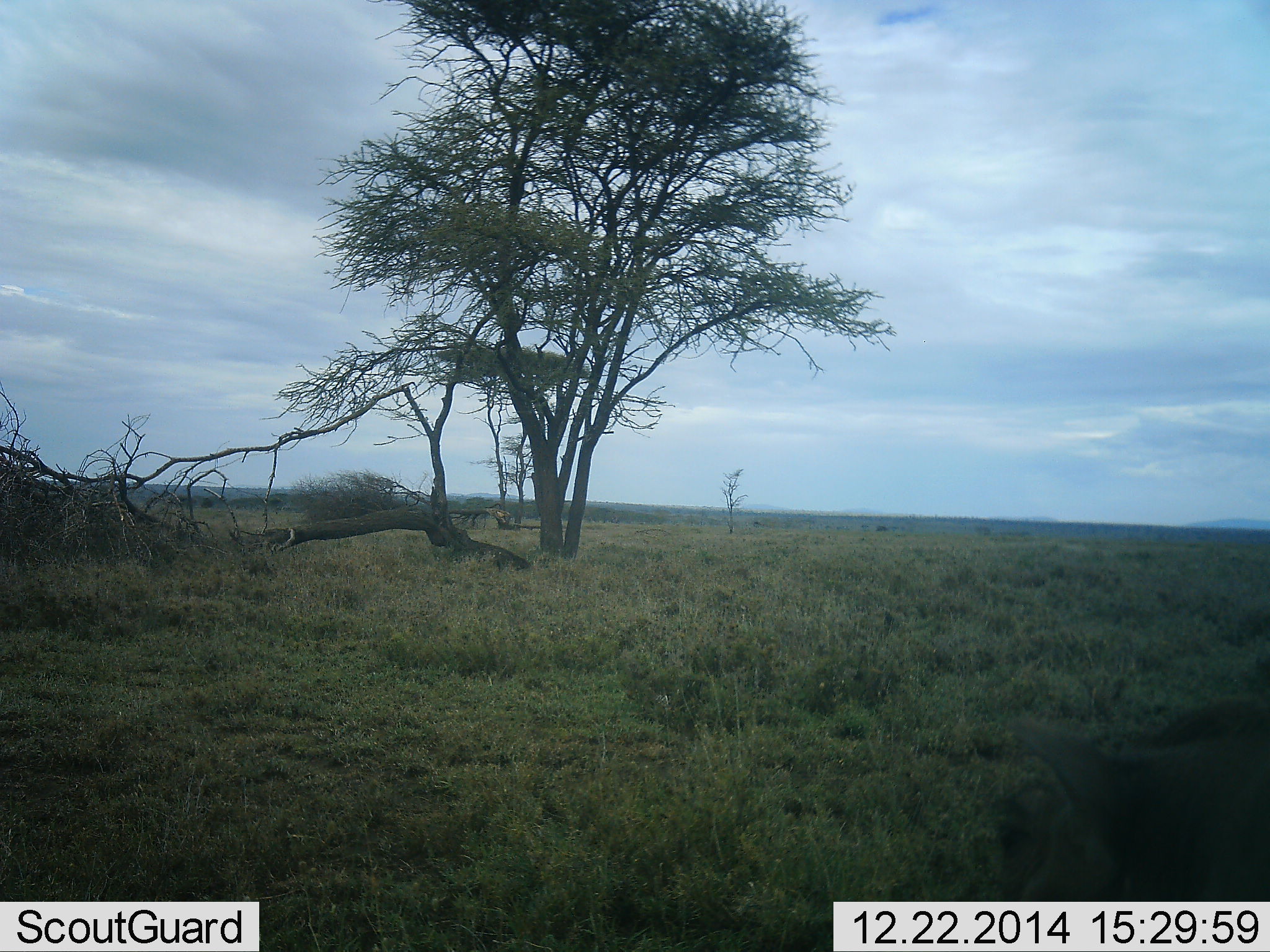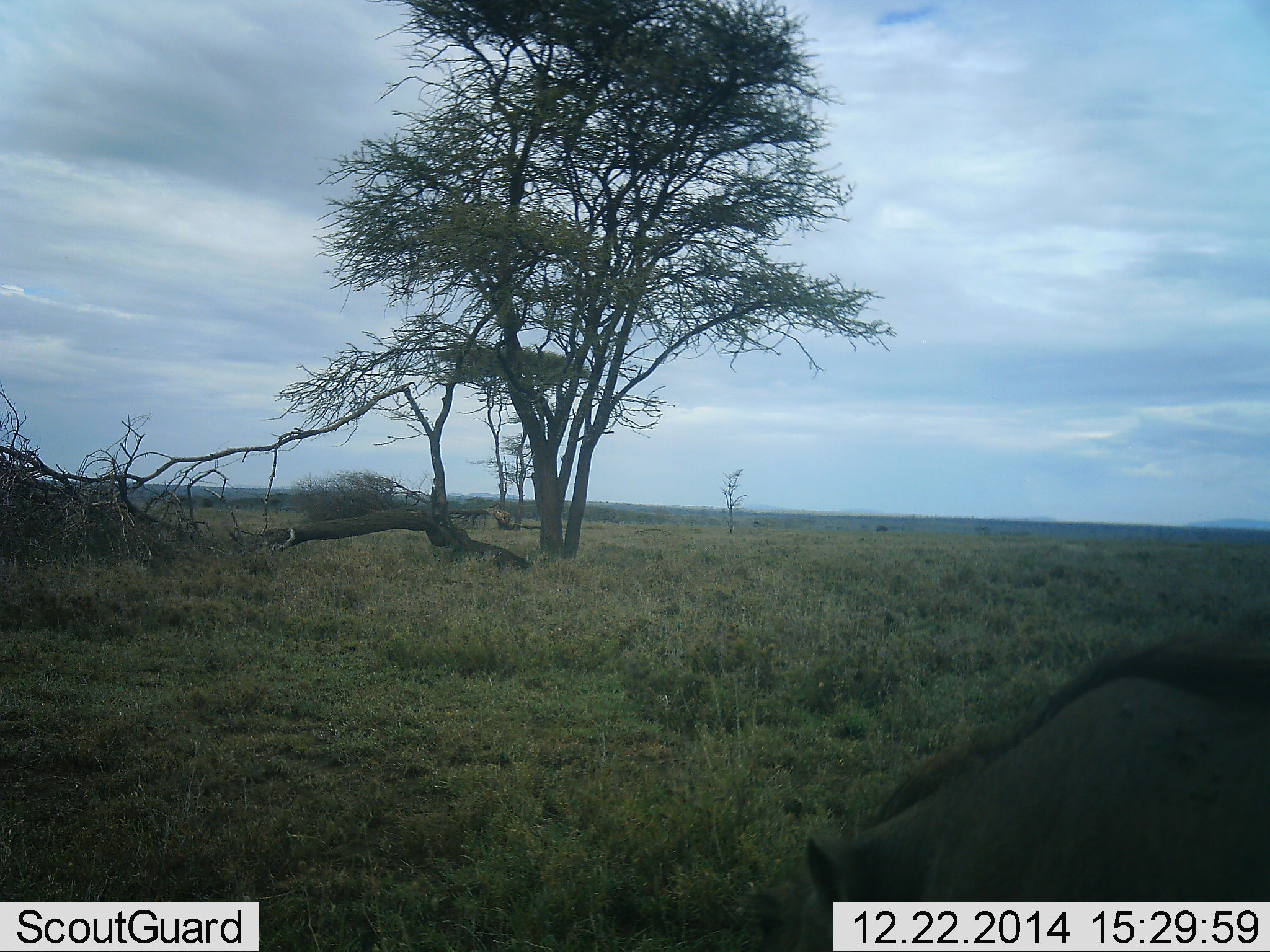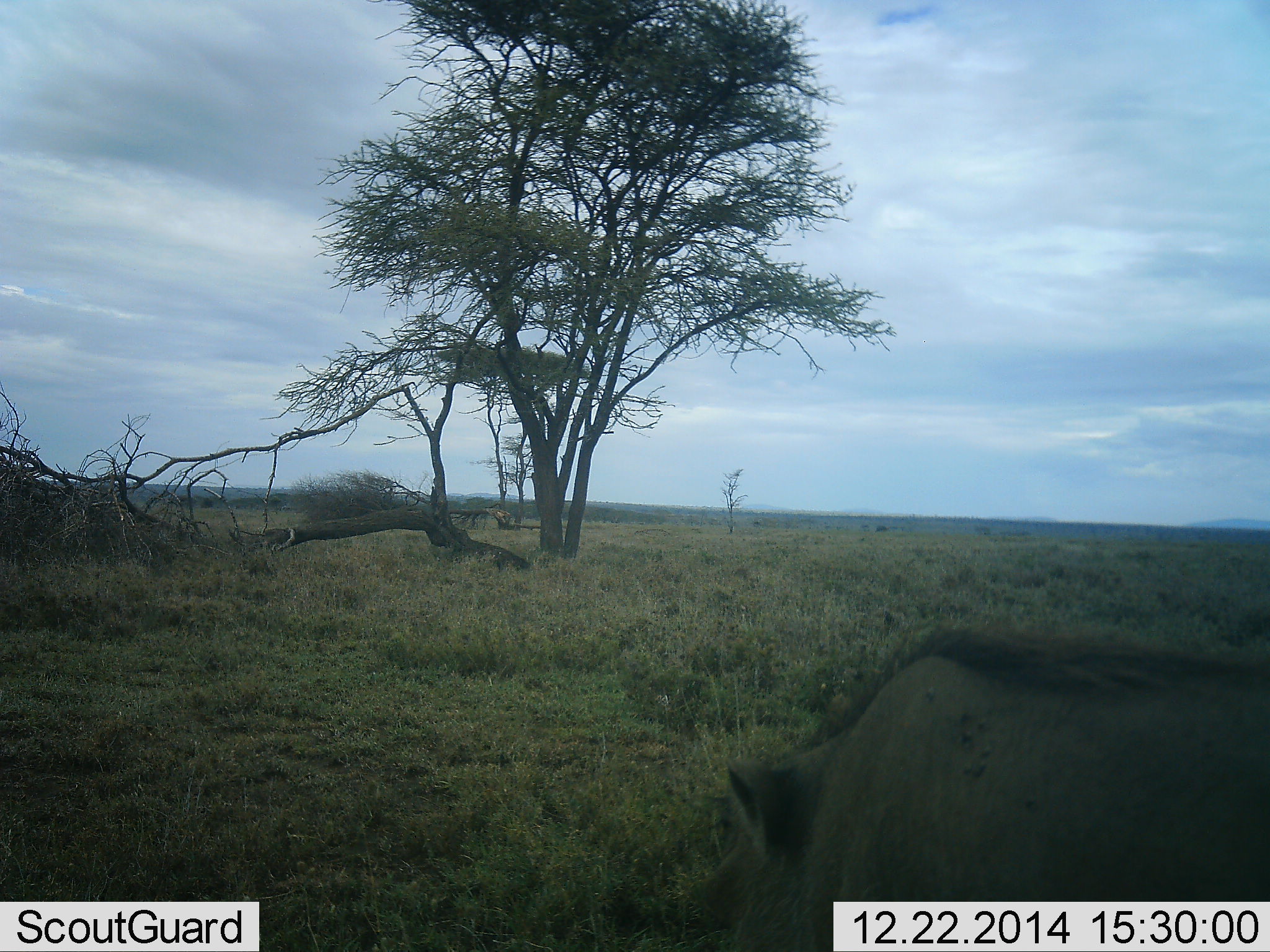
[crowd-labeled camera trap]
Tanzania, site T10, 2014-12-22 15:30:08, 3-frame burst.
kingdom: Animalia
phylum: Chordata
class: Mammalia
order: Artiodactyla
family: Suidae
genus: Phacochoerus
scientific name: Phacochoerus africanus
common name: warthog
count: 1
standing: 10%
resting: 0%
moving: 80%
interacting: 0%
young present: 0%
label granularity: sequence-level